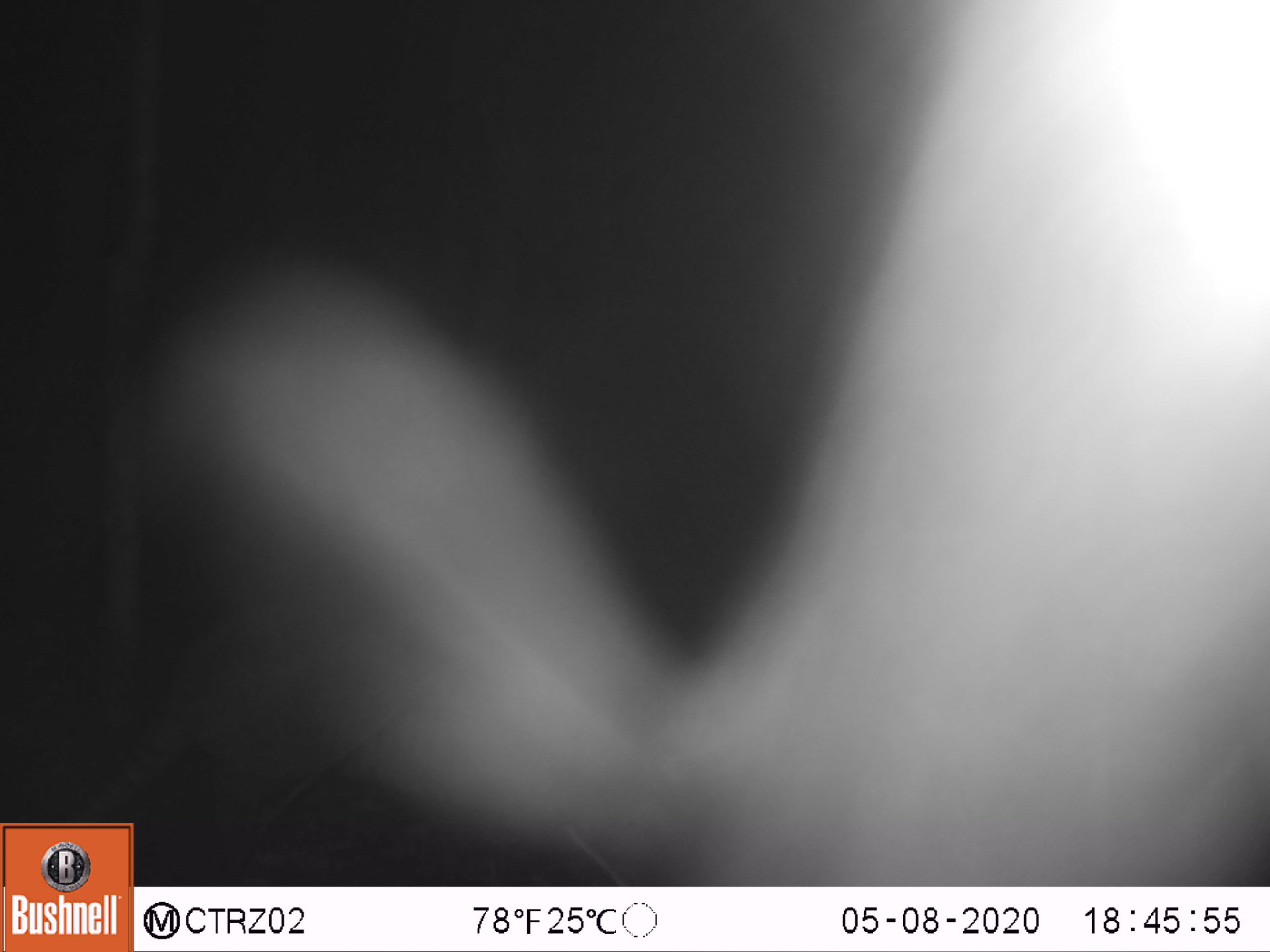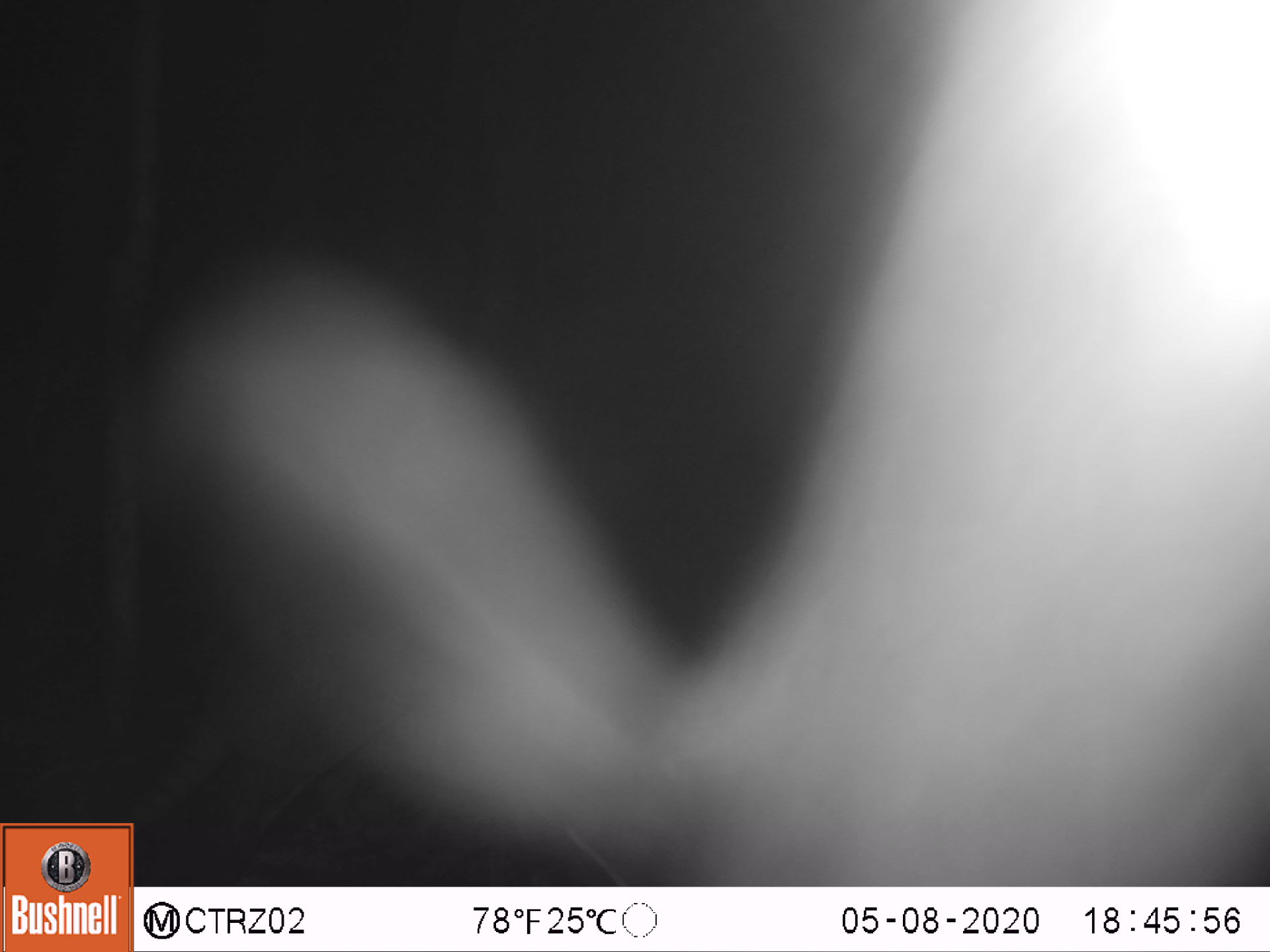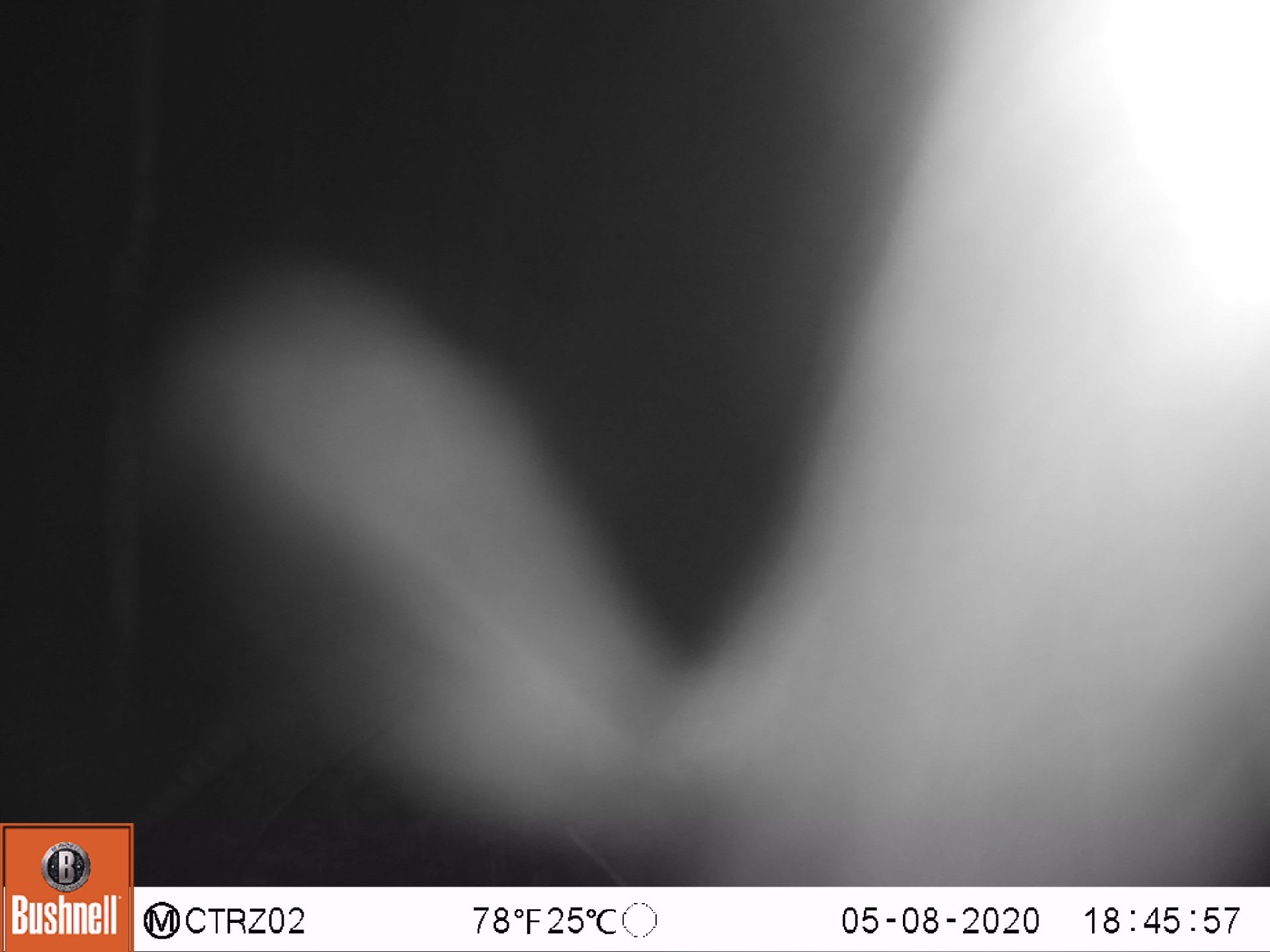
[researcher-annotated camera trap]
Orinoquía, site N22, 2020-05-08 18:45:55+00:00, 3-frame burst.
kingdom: Animalia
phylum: Chordata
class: Mammalia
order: Cingulata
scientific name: Cingulata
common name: armadillo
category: unknown armadillo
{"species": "unknown armadillo (armadillo) (Cingulata)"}